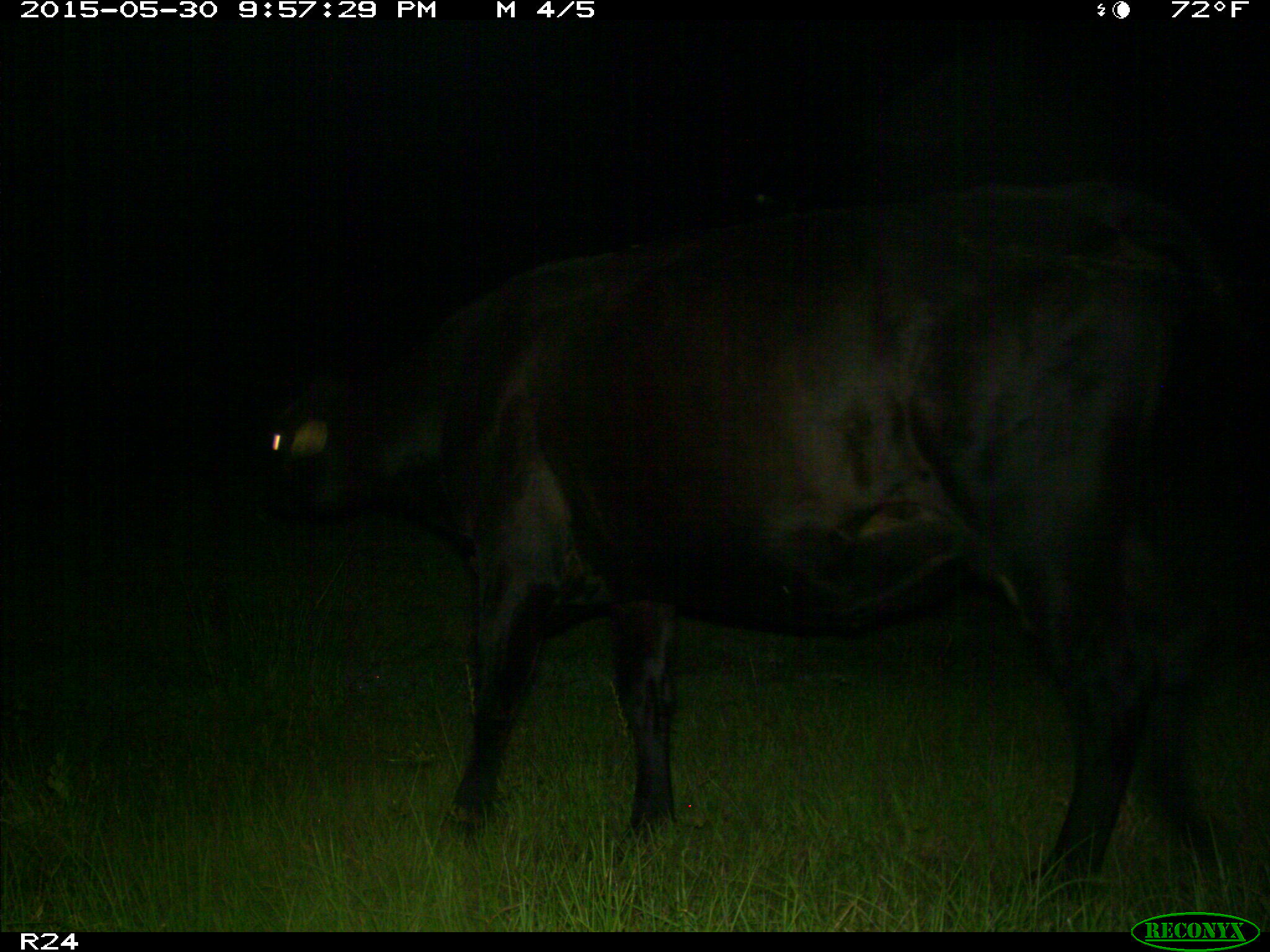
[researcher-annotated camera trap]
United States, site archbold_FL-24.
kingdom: Animalia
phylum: Chordata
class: Mammalia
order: Artiodactyla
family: Bovidae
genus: Bos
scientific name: Bos taurus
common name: domestic cow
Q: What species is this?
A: Bos taurus (domestic cow).